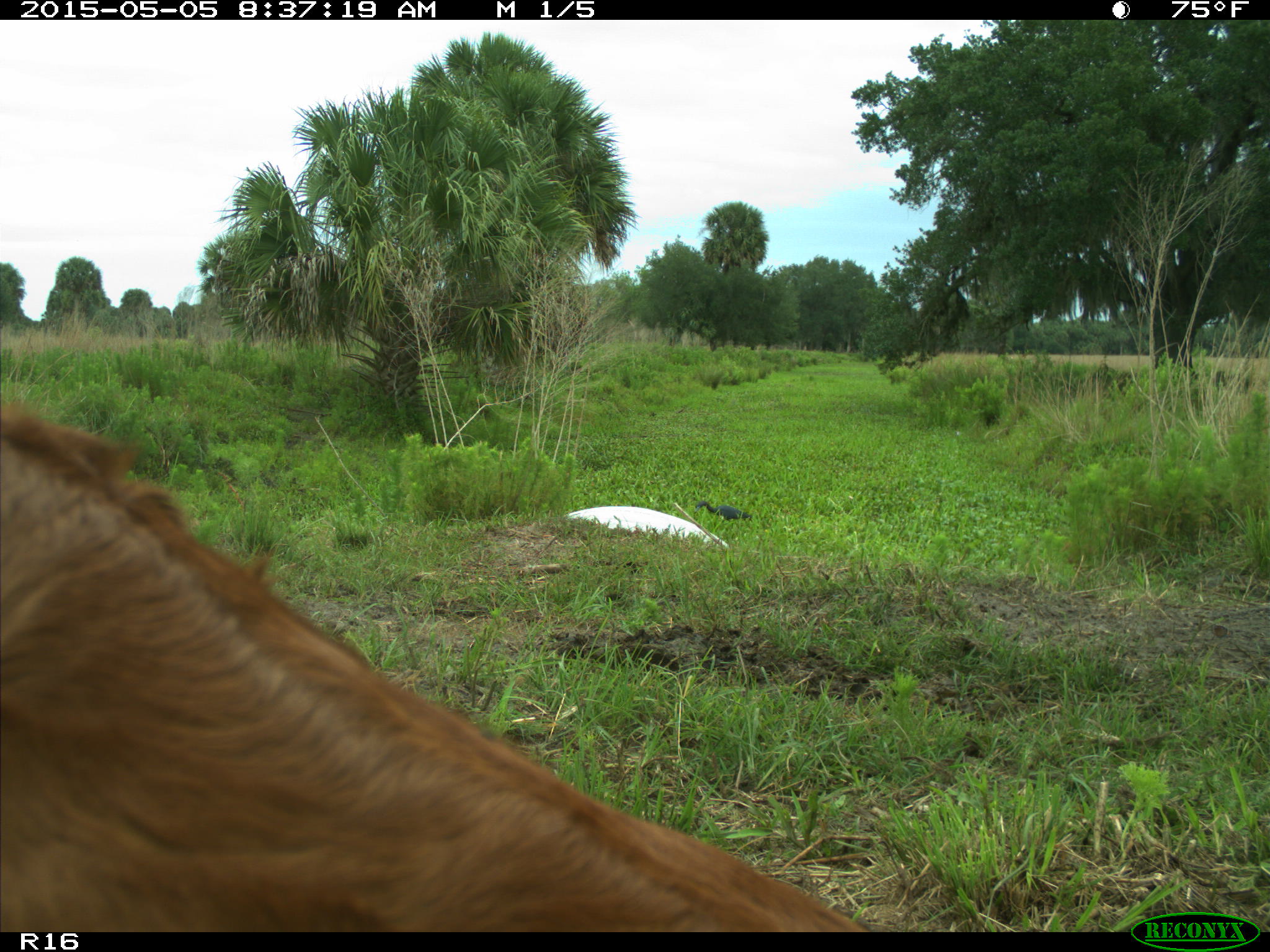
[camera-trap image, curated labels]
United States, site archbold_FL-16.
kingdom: Animalia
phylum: Chordata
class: Mammalia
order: Artiodactyla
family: Bovidae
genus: Bos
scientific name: Bos taurus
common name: domestic cow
Bos taurus (domestic cow).